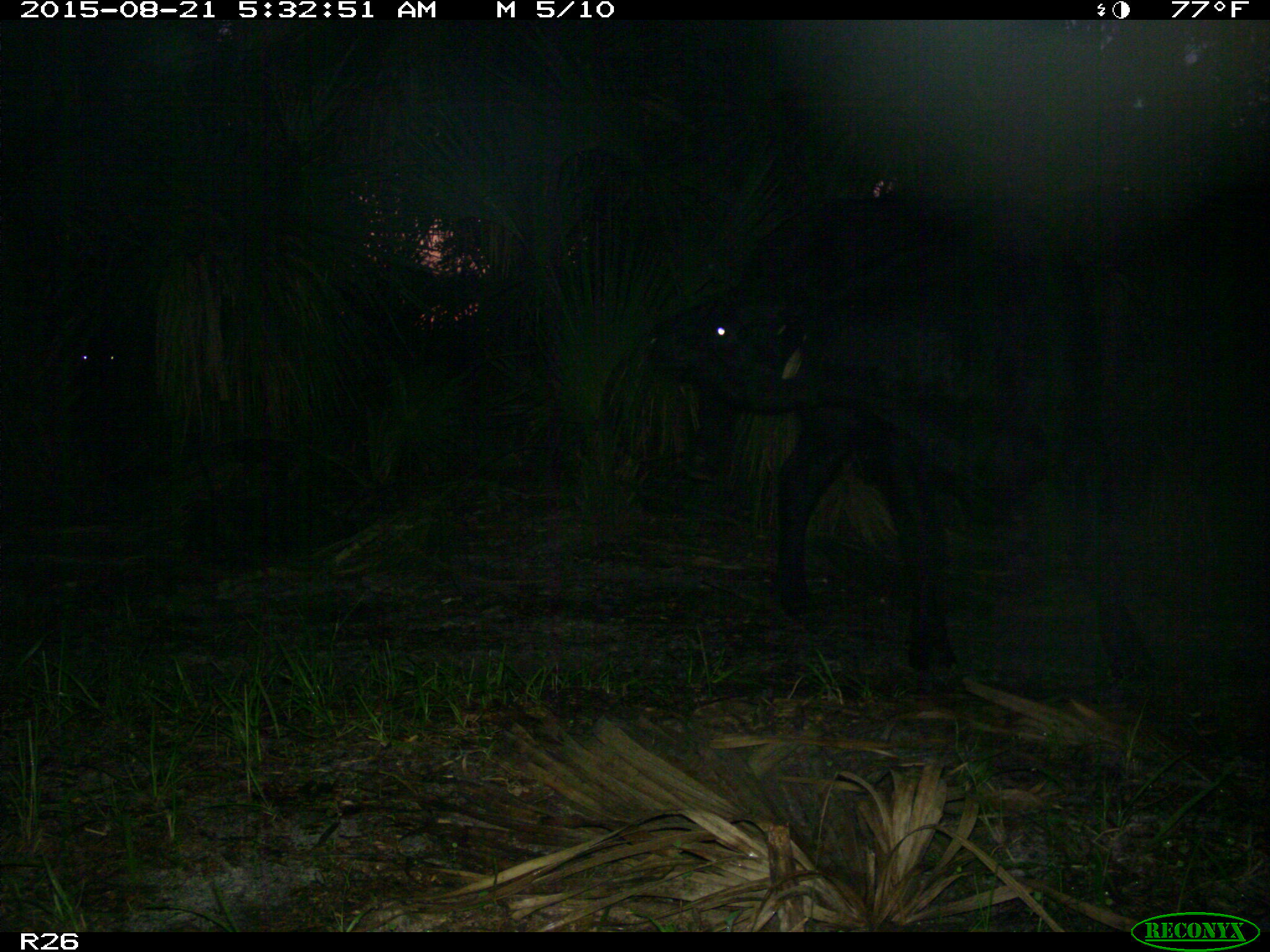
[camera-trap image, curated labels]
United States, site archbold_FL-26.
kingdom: Animalia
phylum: Chordata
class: Mammalia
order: Artiodactyla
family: Bovidae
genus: Bos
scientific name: Bos taurus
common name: domestic cow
Bos taurus (domestic cow).